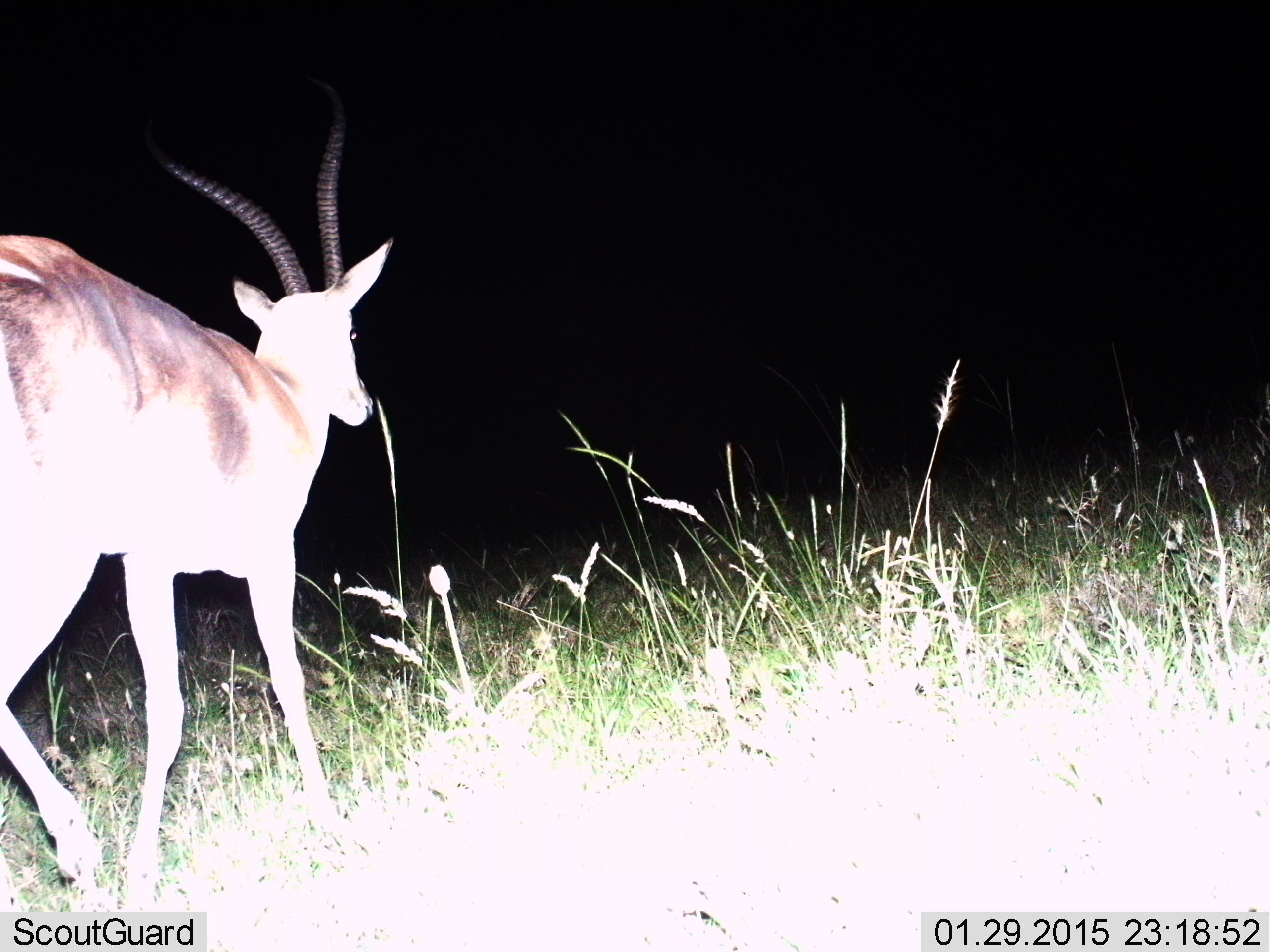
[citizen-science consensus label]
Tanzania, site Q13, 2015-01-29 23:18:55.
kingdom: Animalia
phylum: Chordata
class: Mammalia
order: Artiodactyla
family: Bovidae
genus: Nanger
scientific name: Nanger granti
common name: grant's gazelle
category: gazellegrants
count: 1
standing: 10%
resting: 0%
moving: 90%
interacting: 0%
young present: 0%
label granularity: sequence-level